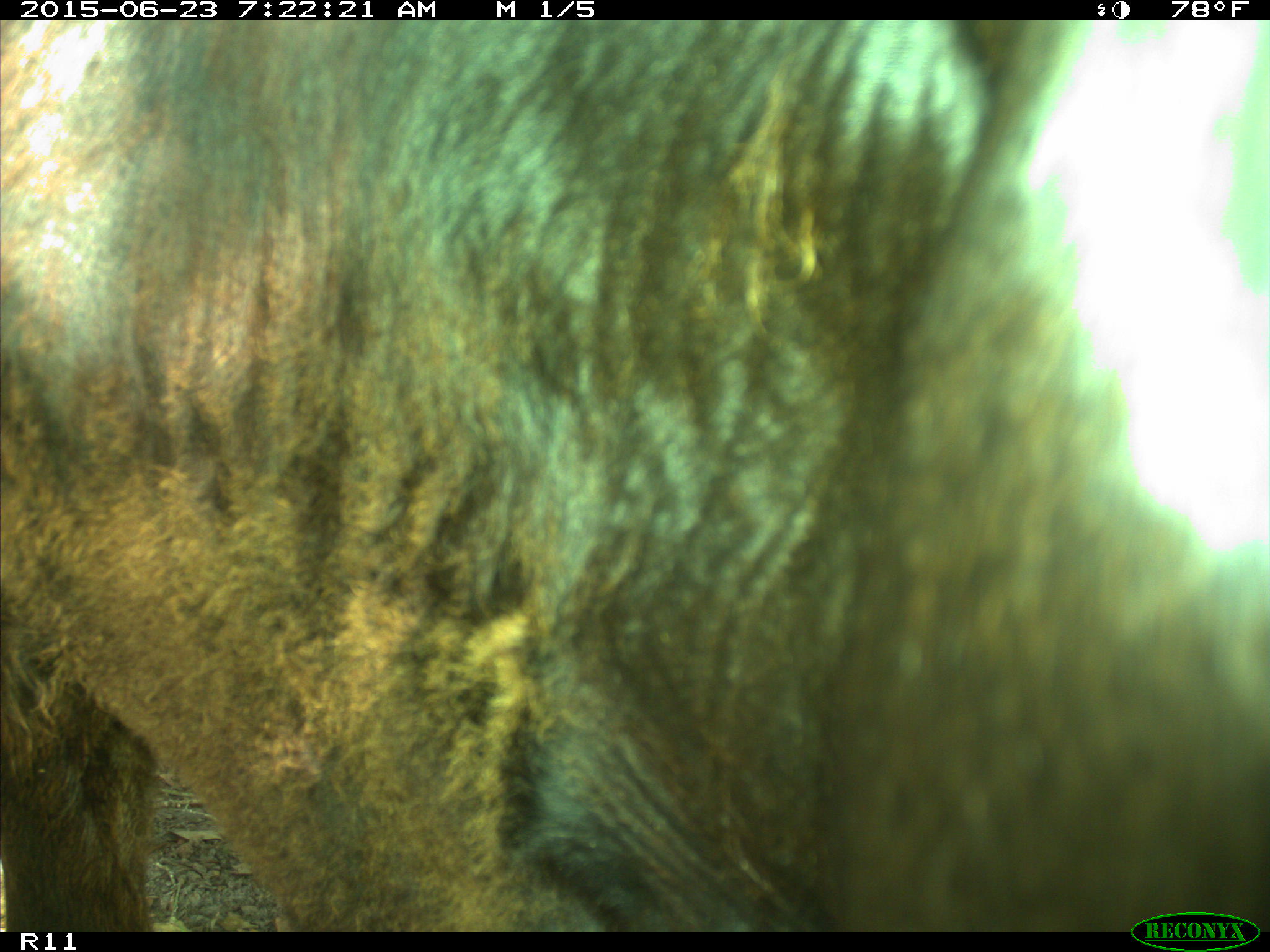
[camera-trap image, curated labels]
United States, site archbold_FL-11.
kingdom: Animalia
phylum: Chordata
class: Mammalia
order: Artiodactyla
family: Bovidae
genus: Bos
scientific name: Bos taurus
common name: domestic cow